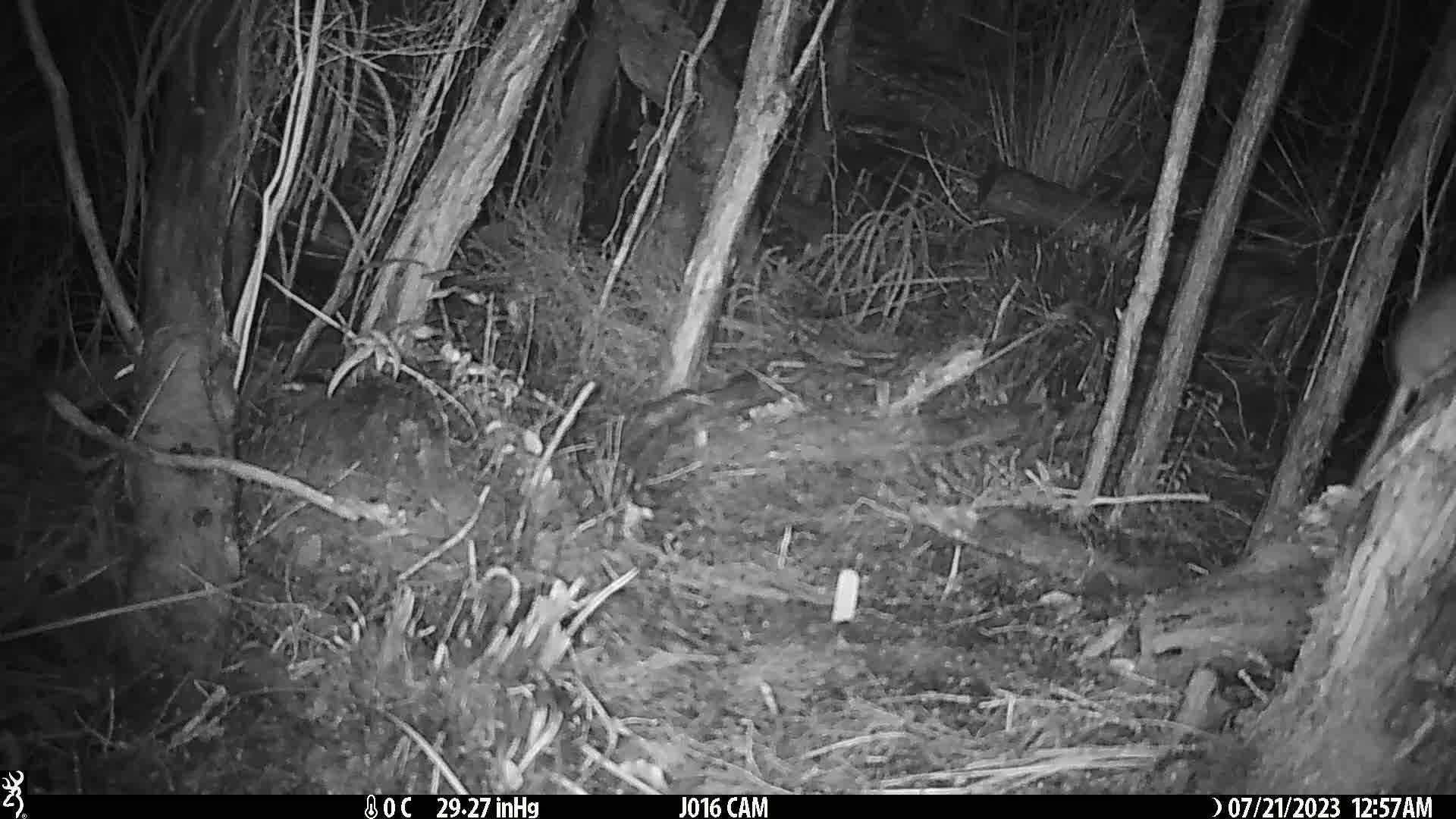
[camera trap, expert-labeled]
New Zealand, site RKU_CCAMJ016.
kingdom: Animalia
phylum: Chordata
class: Mammalia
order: Rodentia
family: Muridae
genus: Rattus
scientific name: Rattus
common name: rat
Rat (Rattus).